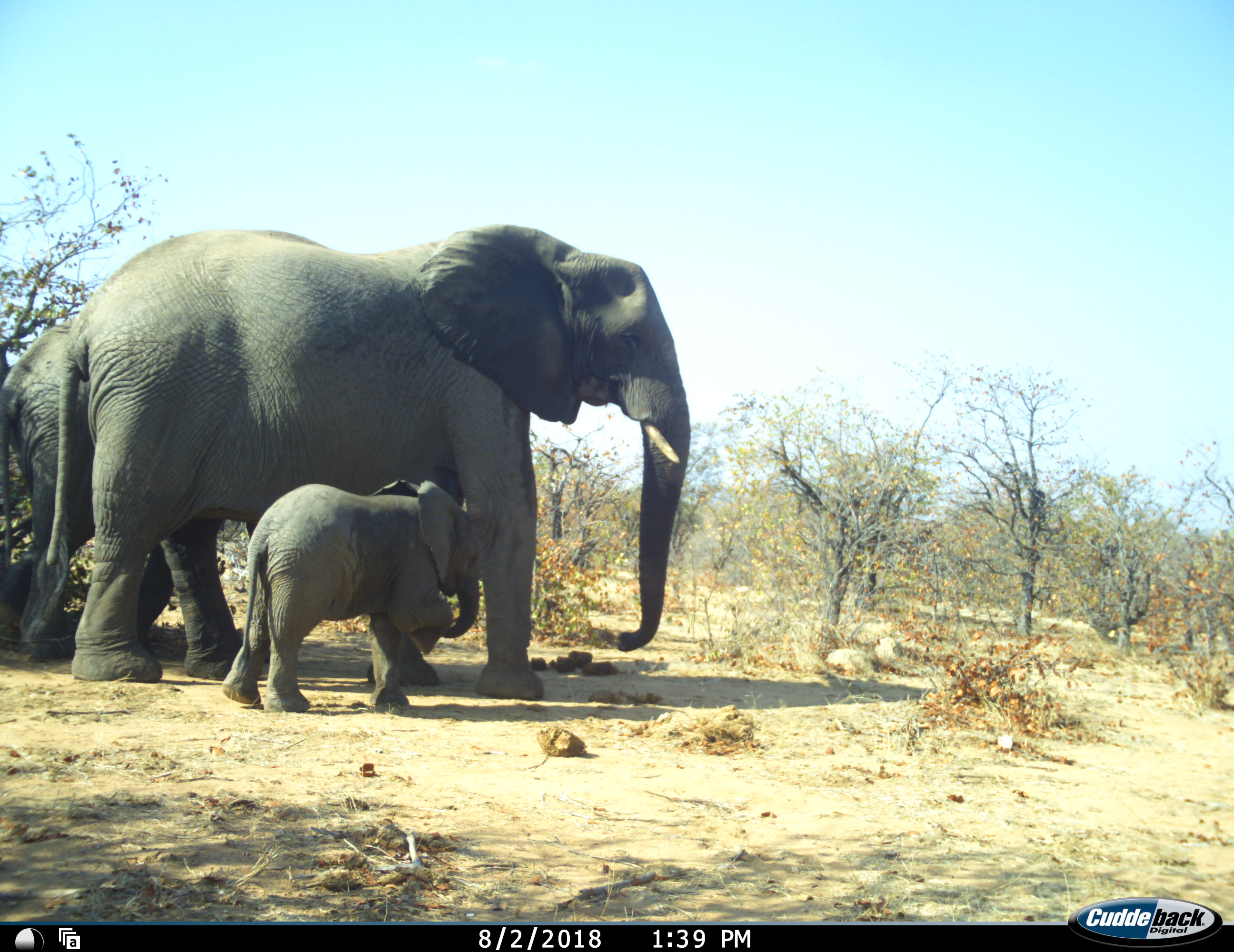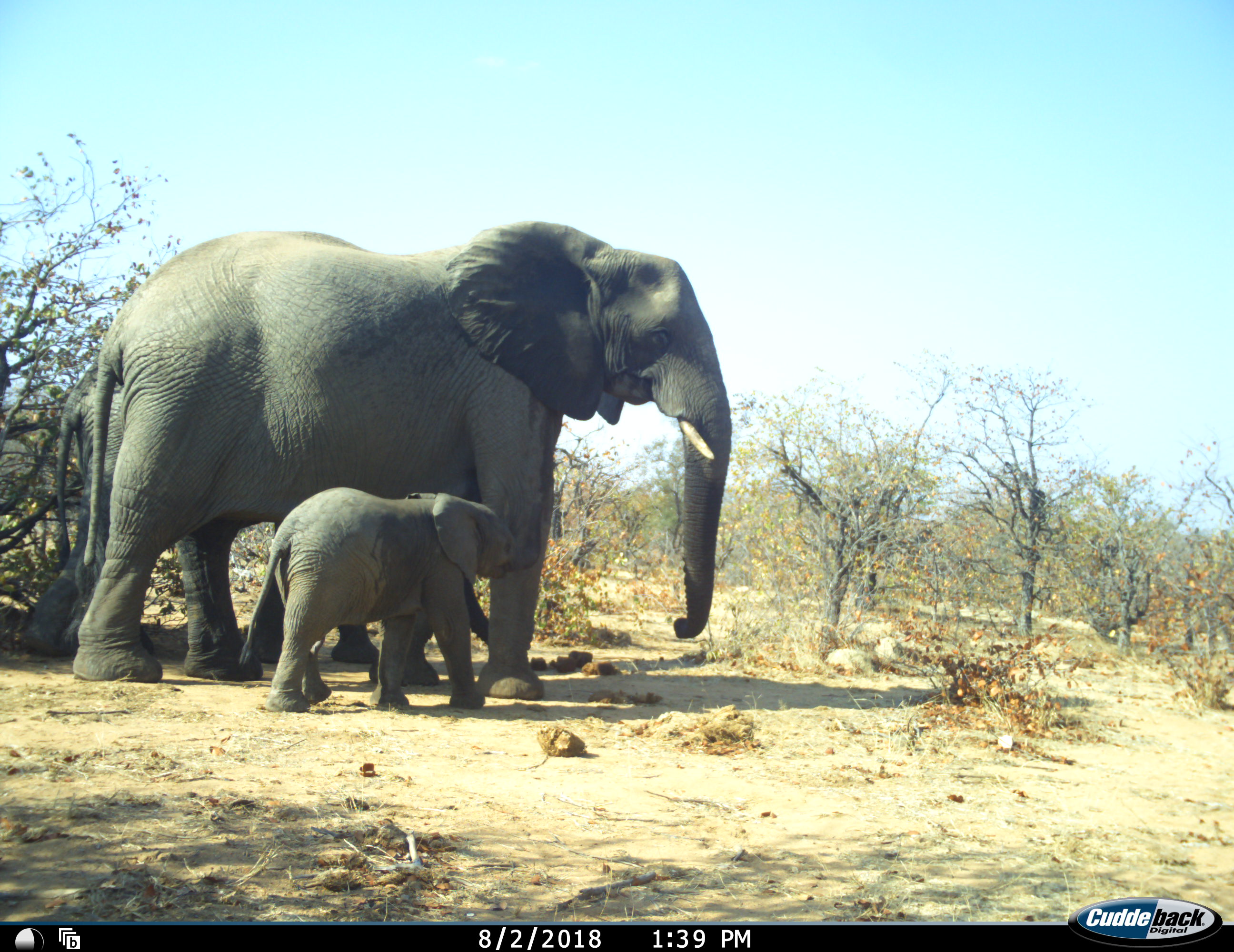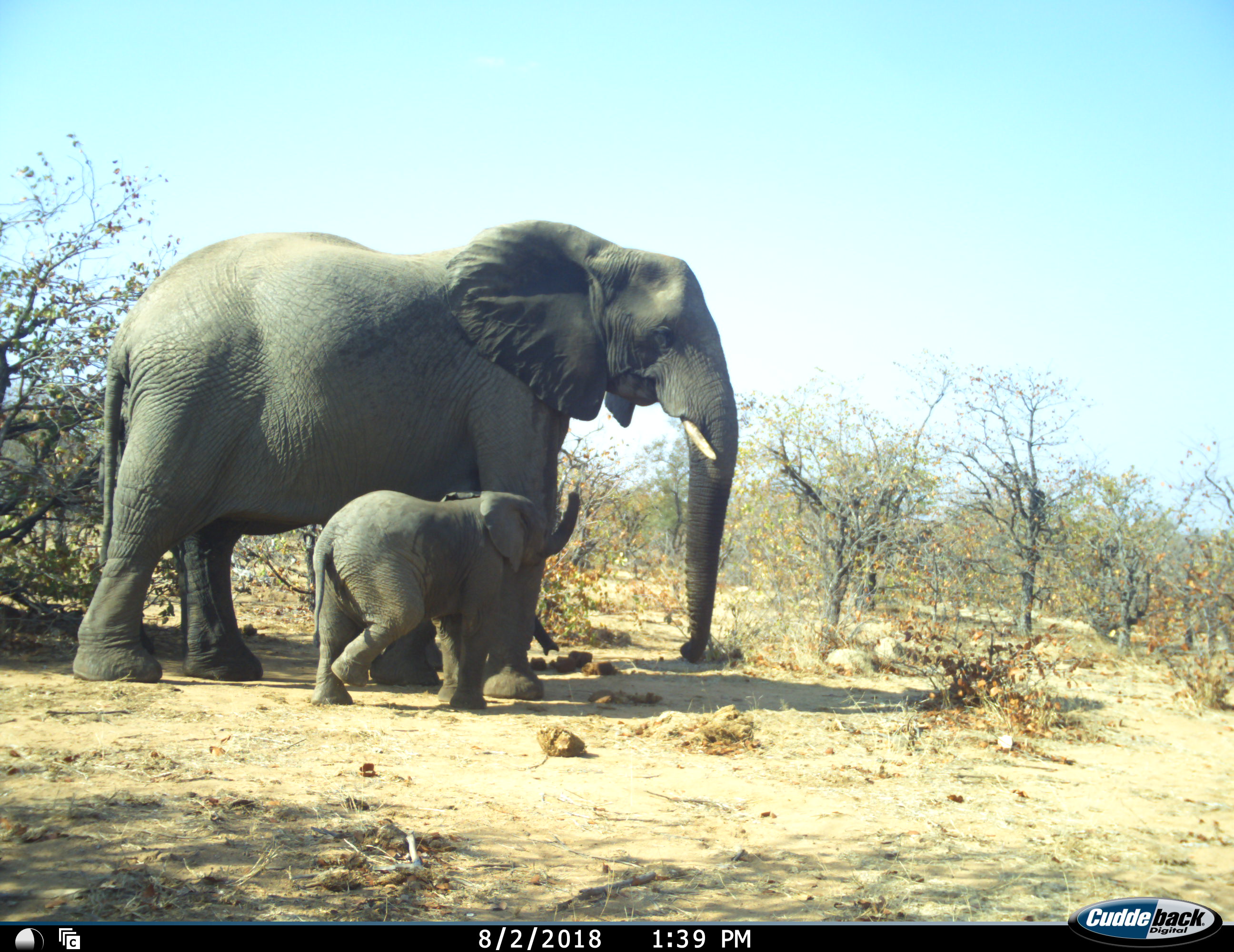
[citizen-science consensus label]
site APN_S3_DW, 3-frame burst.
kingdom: Animalia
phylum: Chordata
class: Mammalia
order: Proboscidea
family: Elephantidae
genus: Loxodonta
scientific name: Loxodonta africana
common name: african bush elephant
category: elephant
Elephant (african bush elephant) (Loxodonta africana), count 3. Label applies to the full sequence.